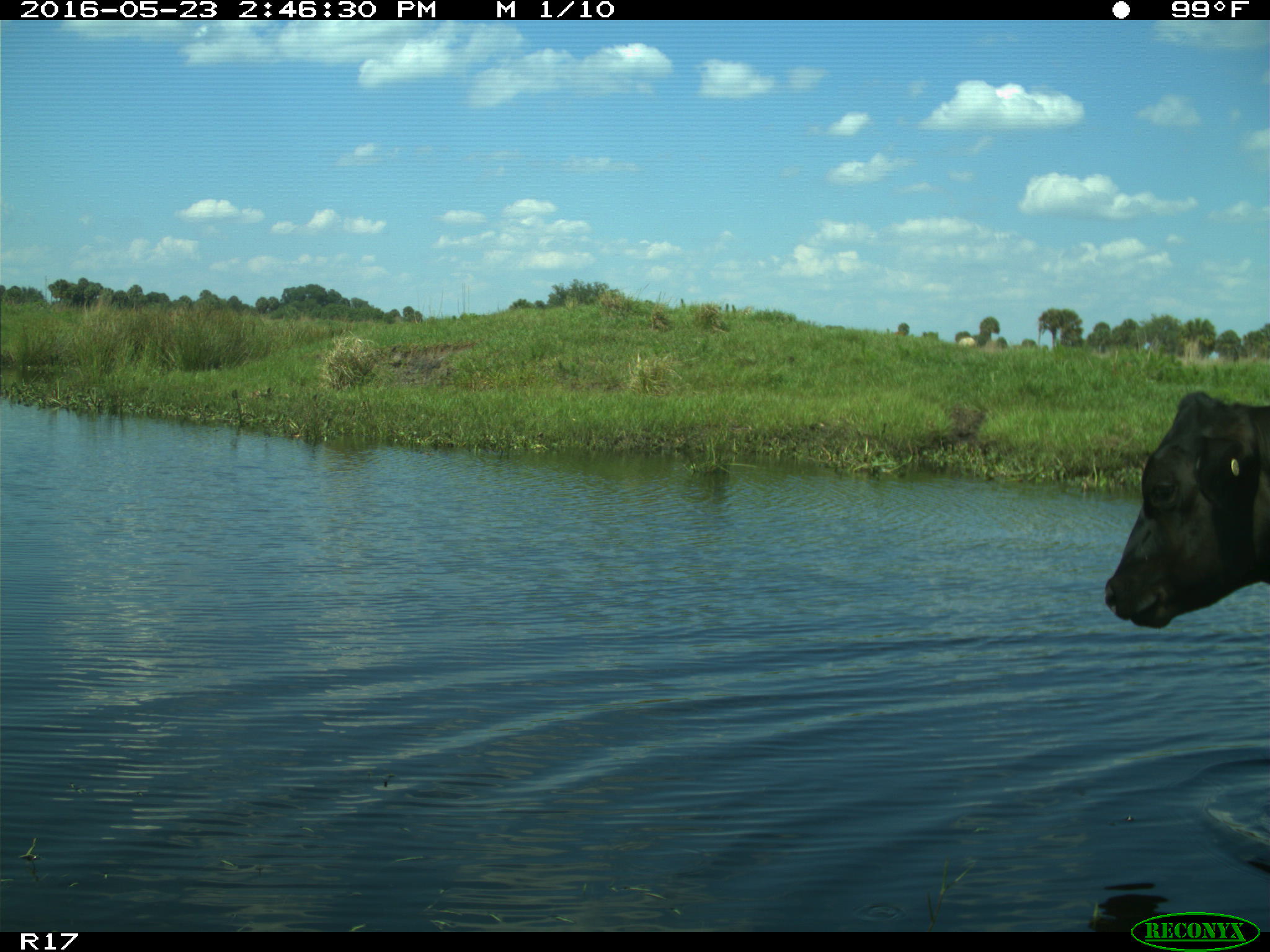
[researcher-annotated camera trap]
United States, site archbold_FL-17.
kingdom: Animalia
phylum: Chordata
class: Mammalia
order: Artiodactyla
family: Bovidae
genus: Bos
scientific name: Bos taurus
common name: domestic cow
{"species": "Bos taurus (domestic cow)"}